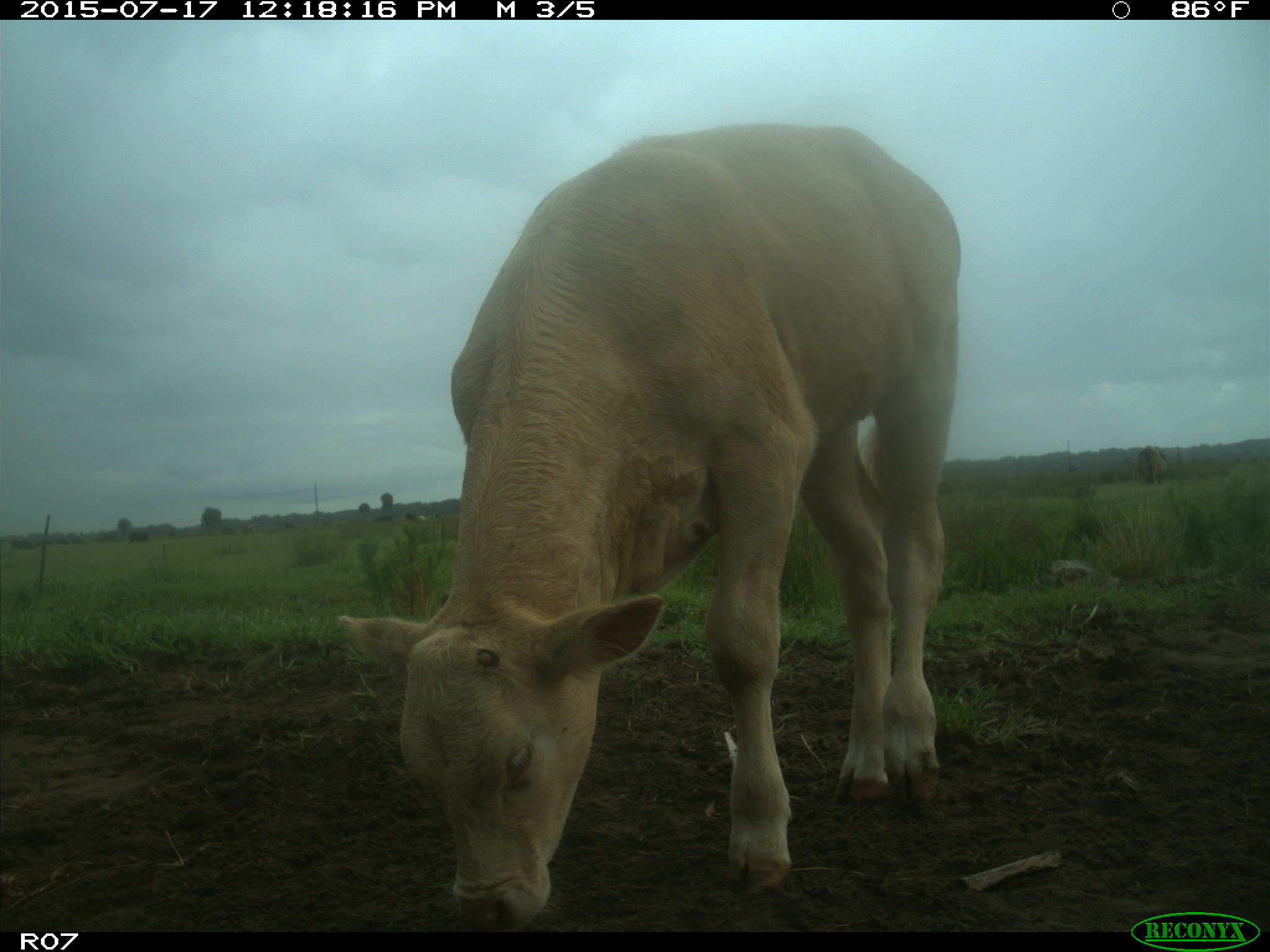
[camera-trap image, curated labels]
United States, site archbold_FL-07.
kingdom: Animalia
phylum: Chordata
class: Mammalia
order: Artiodactyla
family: Bovidae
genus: Bos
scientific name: Bos taurus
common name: domestic cow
Bos taurus (domestic cow).